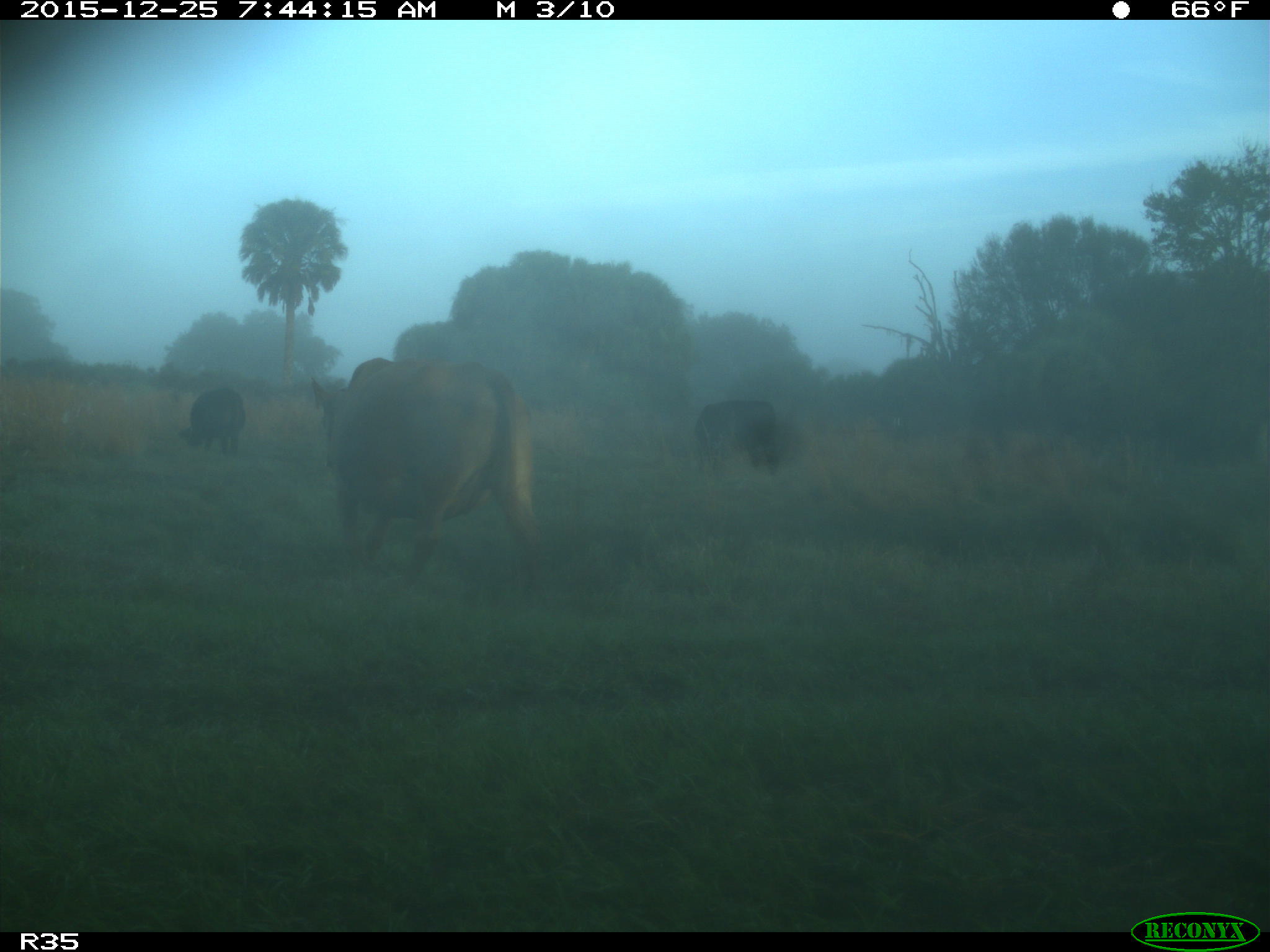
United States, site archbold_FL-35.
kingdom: Animalia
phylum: Chordata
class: Mammalia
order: Artiodactyla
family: Bovidae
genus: Bos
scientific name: Bos taurus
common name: domestic cow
Bos taurus (domestic cow).